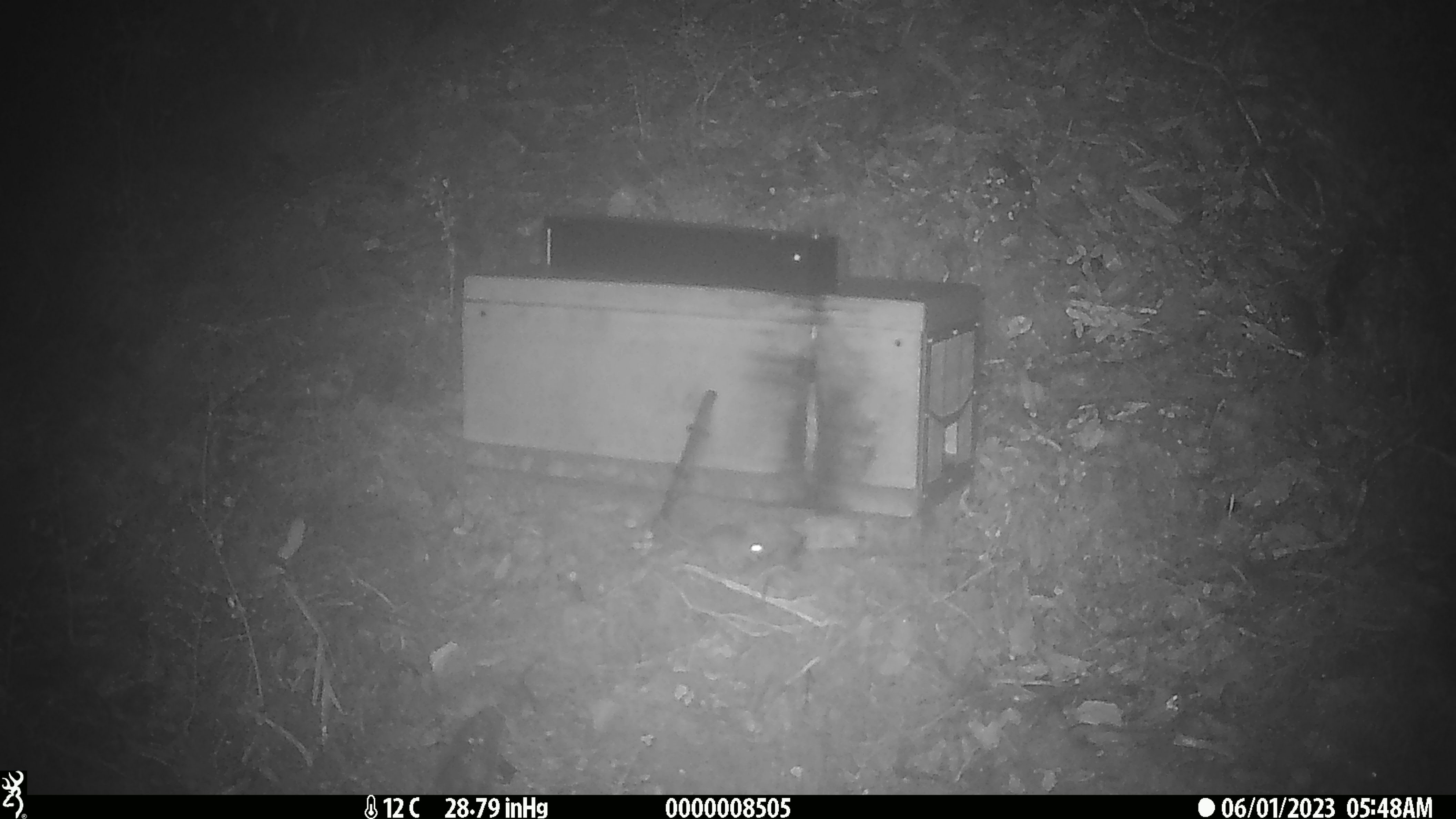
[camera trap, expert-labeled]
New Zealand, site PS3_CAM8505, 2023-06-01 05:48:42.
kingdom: Animalia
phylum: Chordata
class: Mammalia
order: Rodentia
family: Muridae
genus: Mus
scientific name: Mus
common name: mouse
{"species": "mouse (Mus)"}